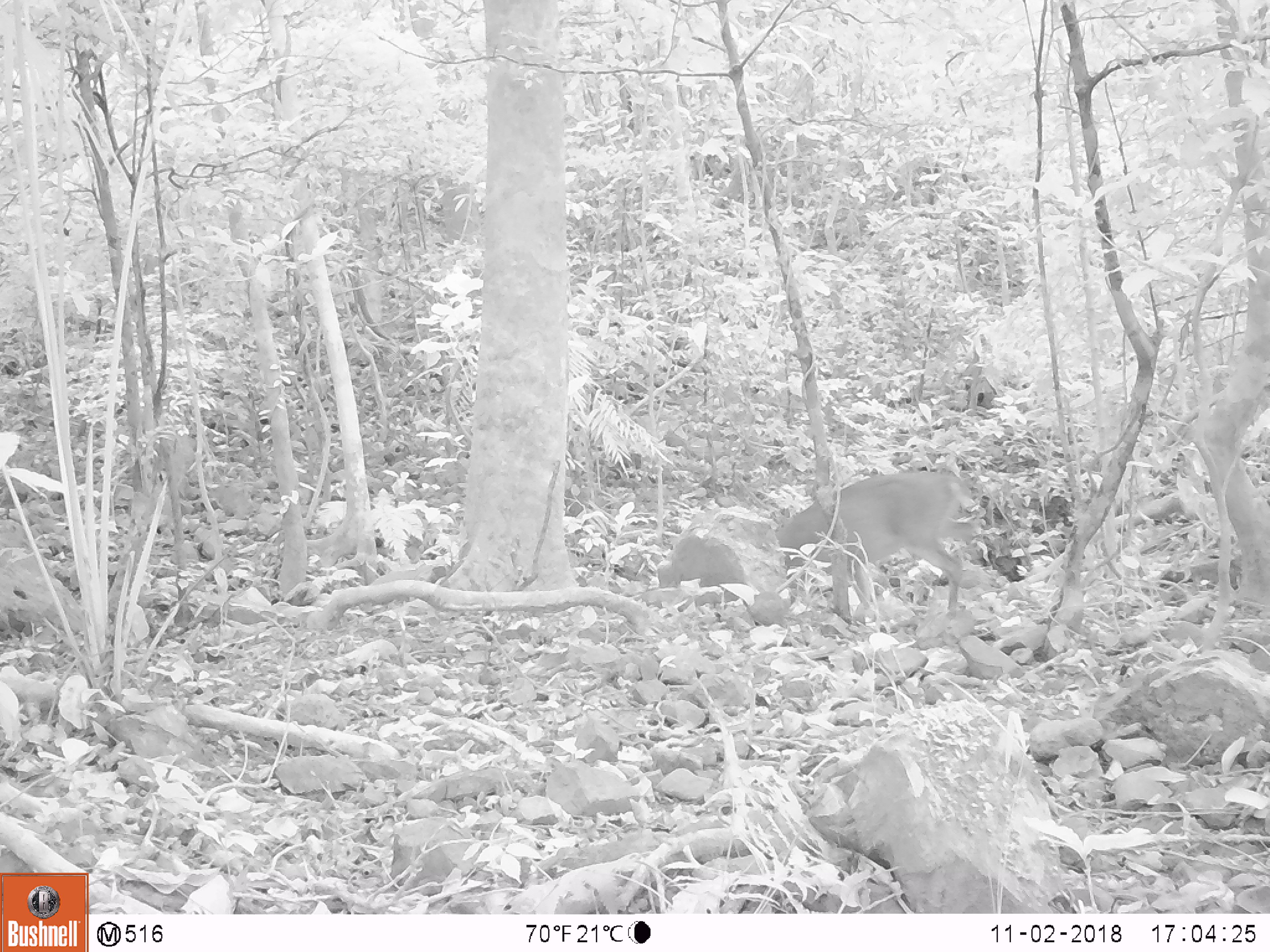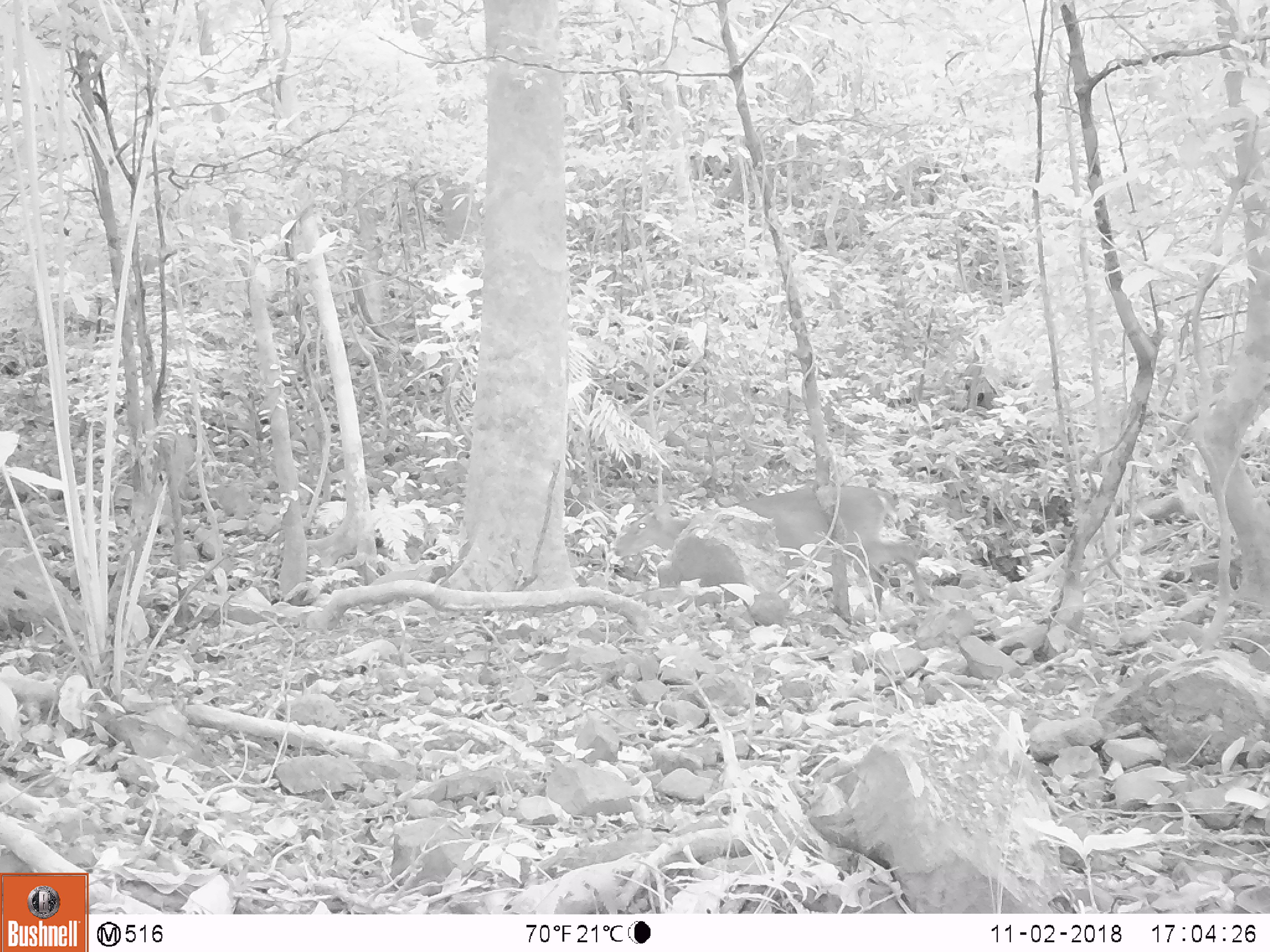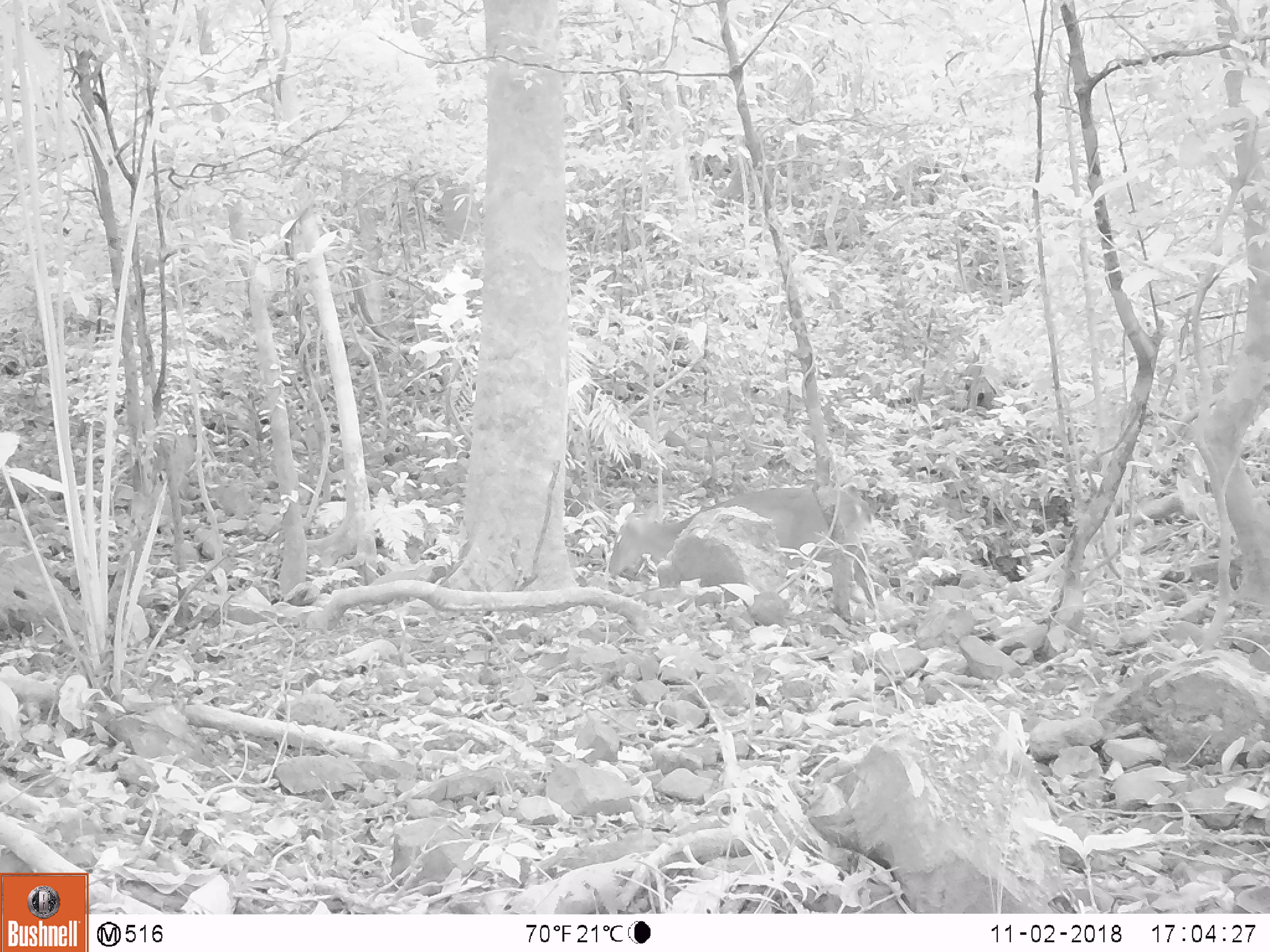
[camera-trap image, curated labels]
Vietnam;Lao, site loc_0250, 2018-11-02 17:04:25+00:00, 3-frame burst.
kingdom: Animalia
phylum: Chordata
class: Mammalia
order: Artiodactyla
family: Cervidae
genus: Muntiacus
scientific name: Muntiacus vuquangensis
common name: large-antlered muntjac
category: large antlered muntjac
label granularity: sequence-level